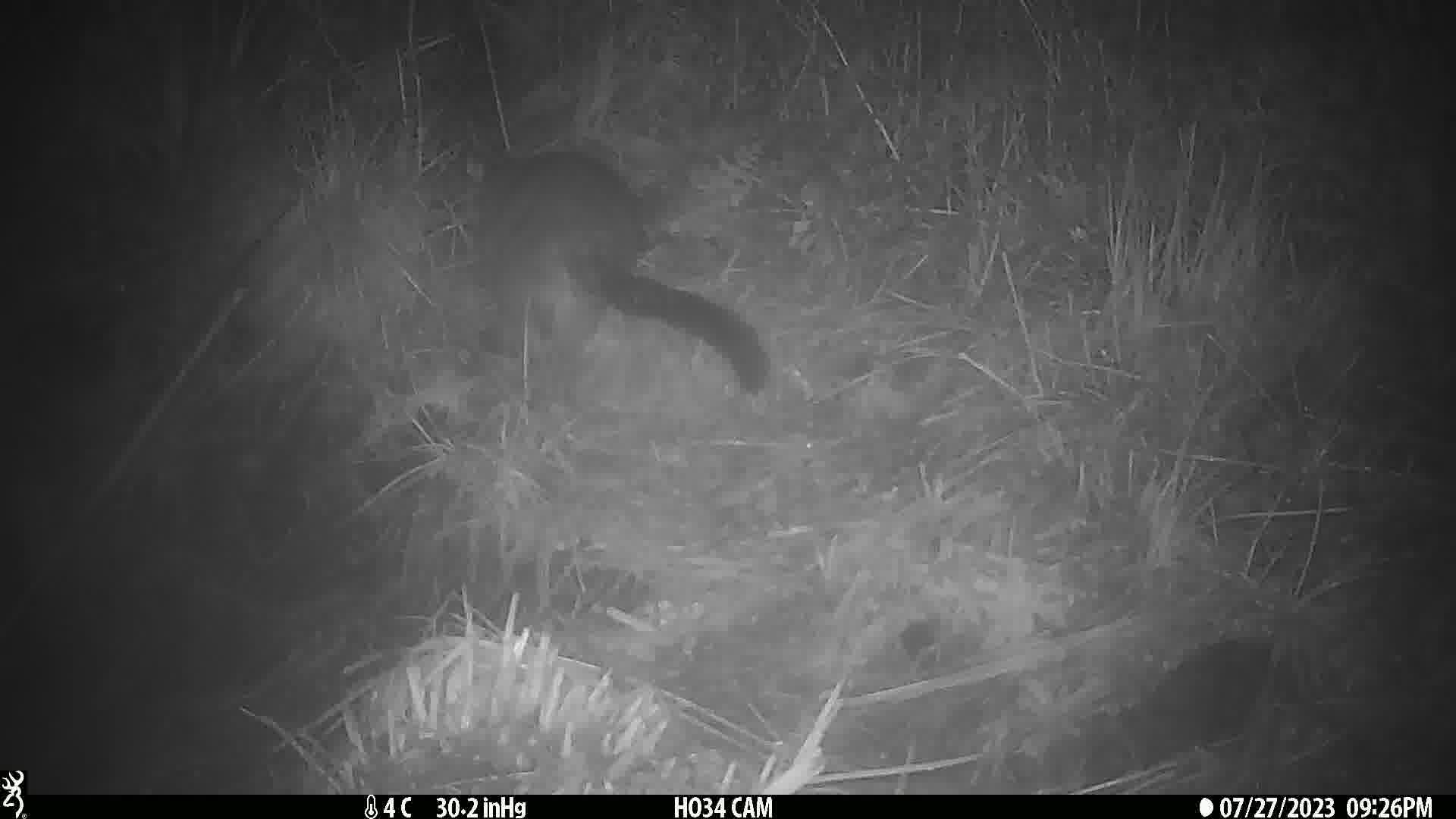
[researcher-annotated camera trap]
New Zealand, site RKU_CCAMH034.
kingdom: Animalia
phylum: Chordata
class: Mammalia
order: Diprotodontia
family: Phalangeridae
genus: Trichosurus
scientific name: Trichosurus vulpecula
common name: common brushtail possum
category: possum